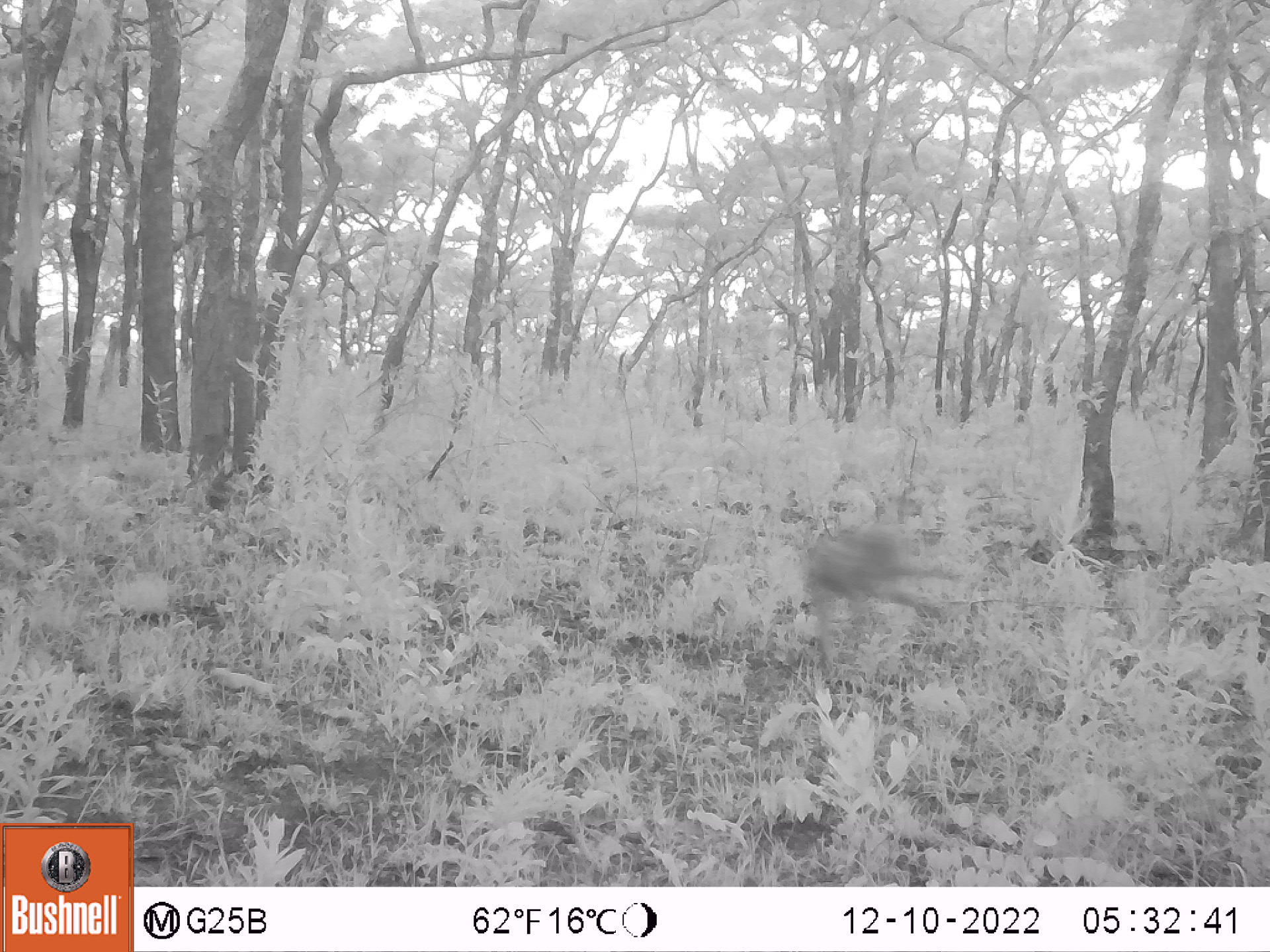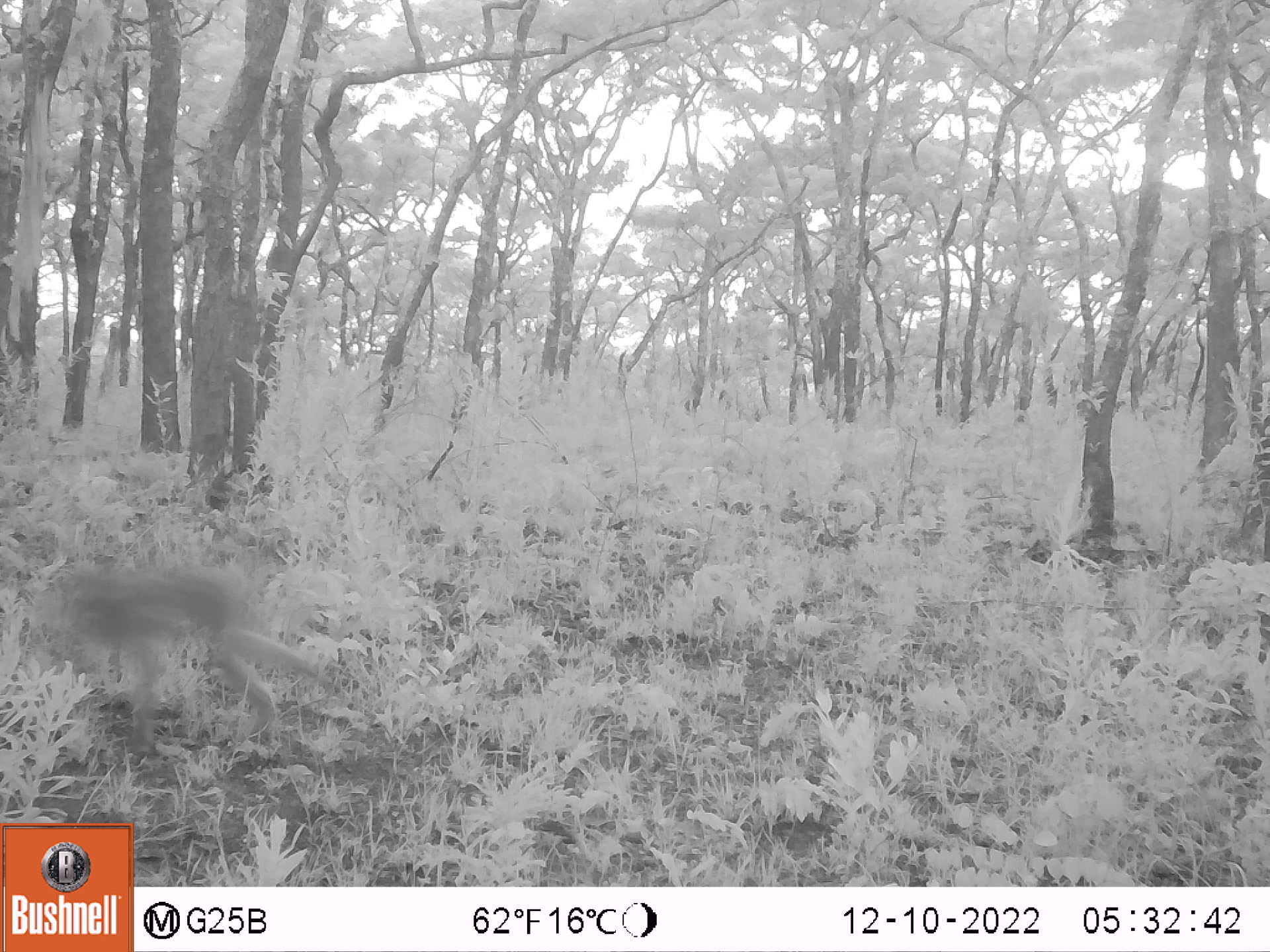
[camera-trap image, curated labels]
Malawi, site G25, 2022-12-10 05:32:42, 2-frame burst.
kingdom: Animalia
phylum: Chordata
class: Mammalia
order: Primates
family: Cercopithecidae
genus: Papio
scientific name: Papio cynocephalus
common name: yellow baboon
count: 1